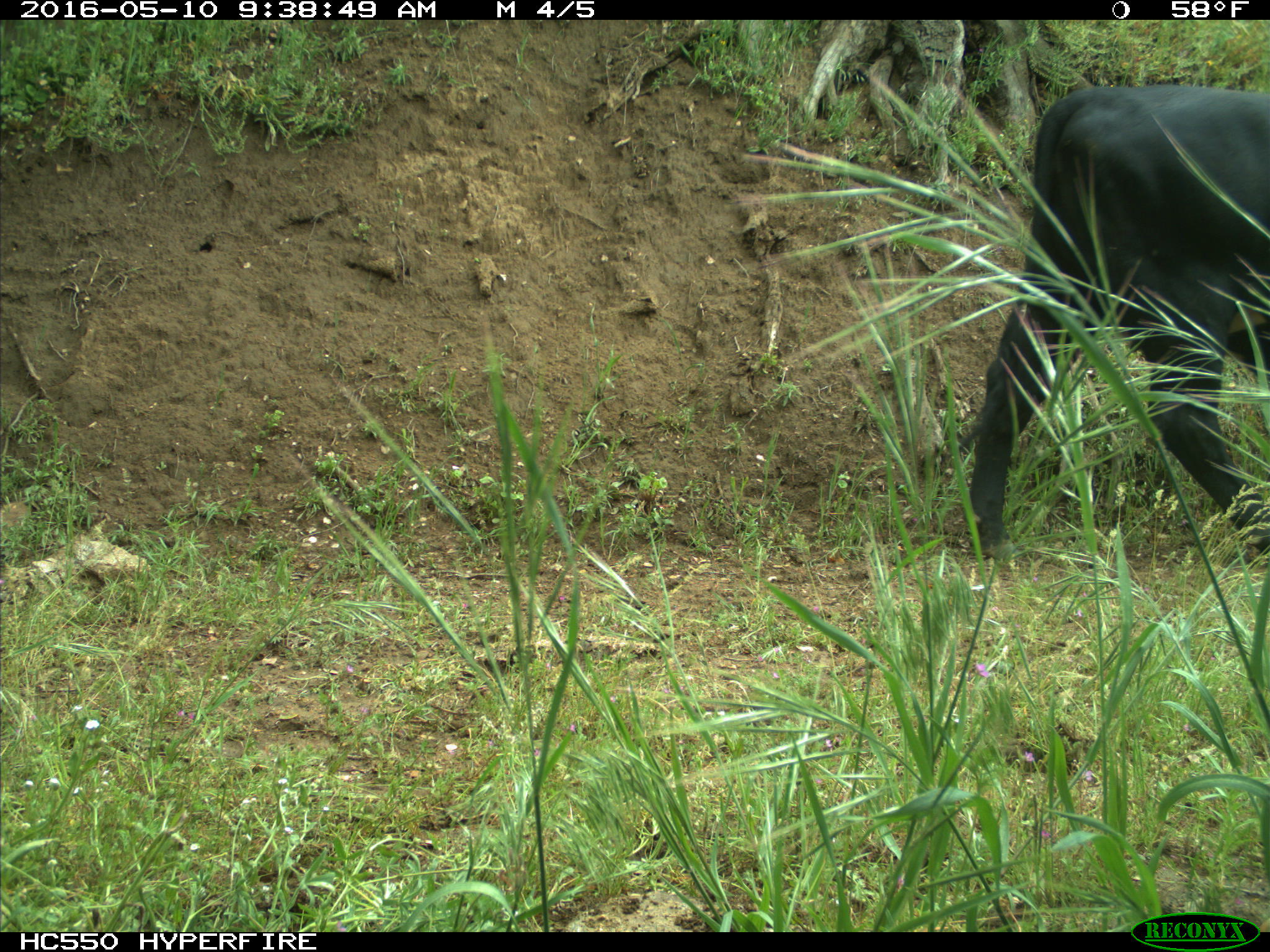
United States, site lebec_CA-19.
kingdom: Animalia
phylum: Chordata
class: Mammalia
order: Artiodactyla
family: Bovidae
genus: Bos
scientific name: Bos taurus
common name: domestic cow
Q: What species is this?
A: Bos taurus (domestic cow).